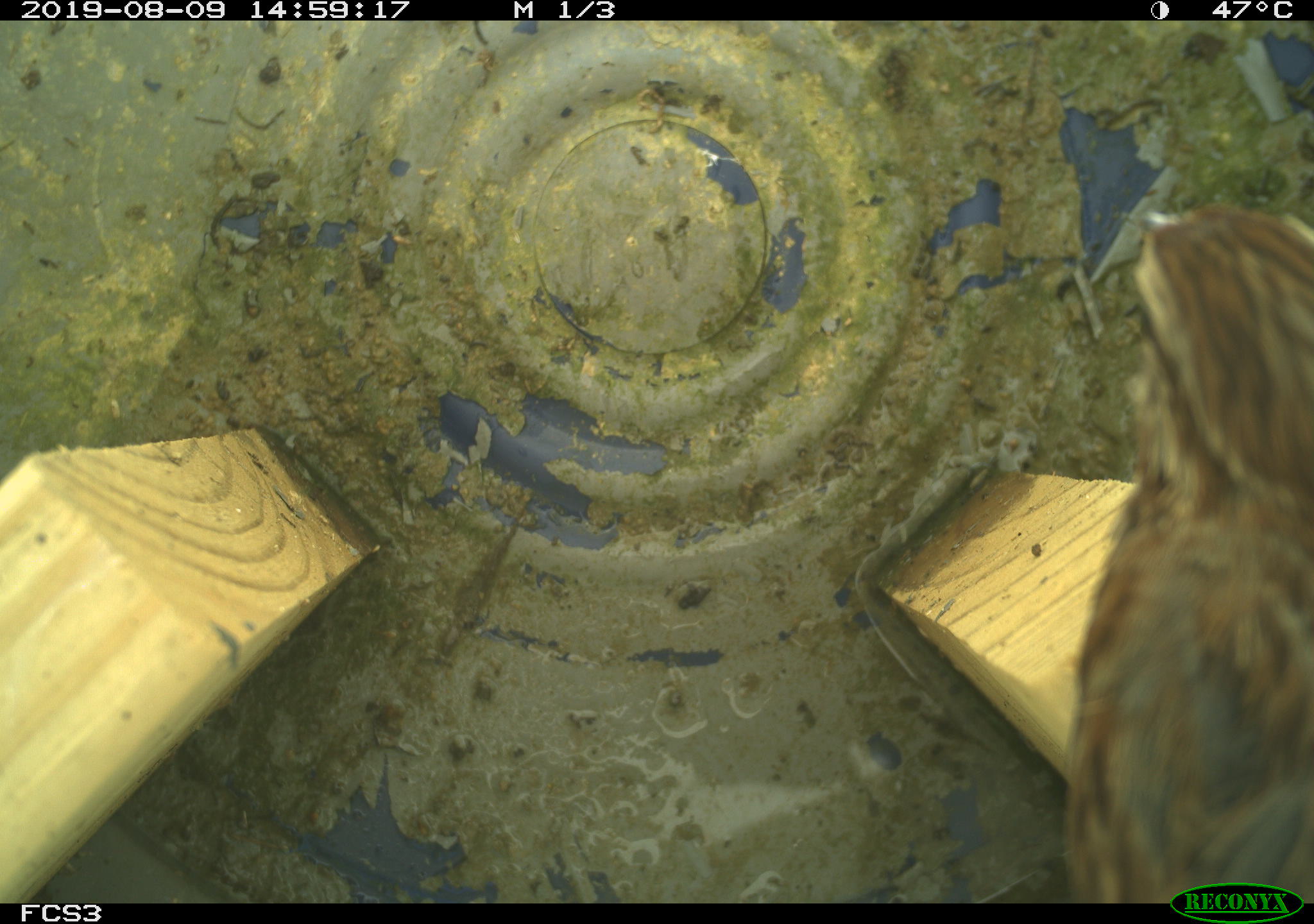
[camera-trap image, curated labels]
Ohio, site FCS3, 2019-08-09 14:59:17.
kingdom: Animalia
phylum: Chordata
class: Aves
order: Passeriformes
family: Passerellidae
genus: Melospiza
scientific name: Melospiza melodia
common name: song sparrow